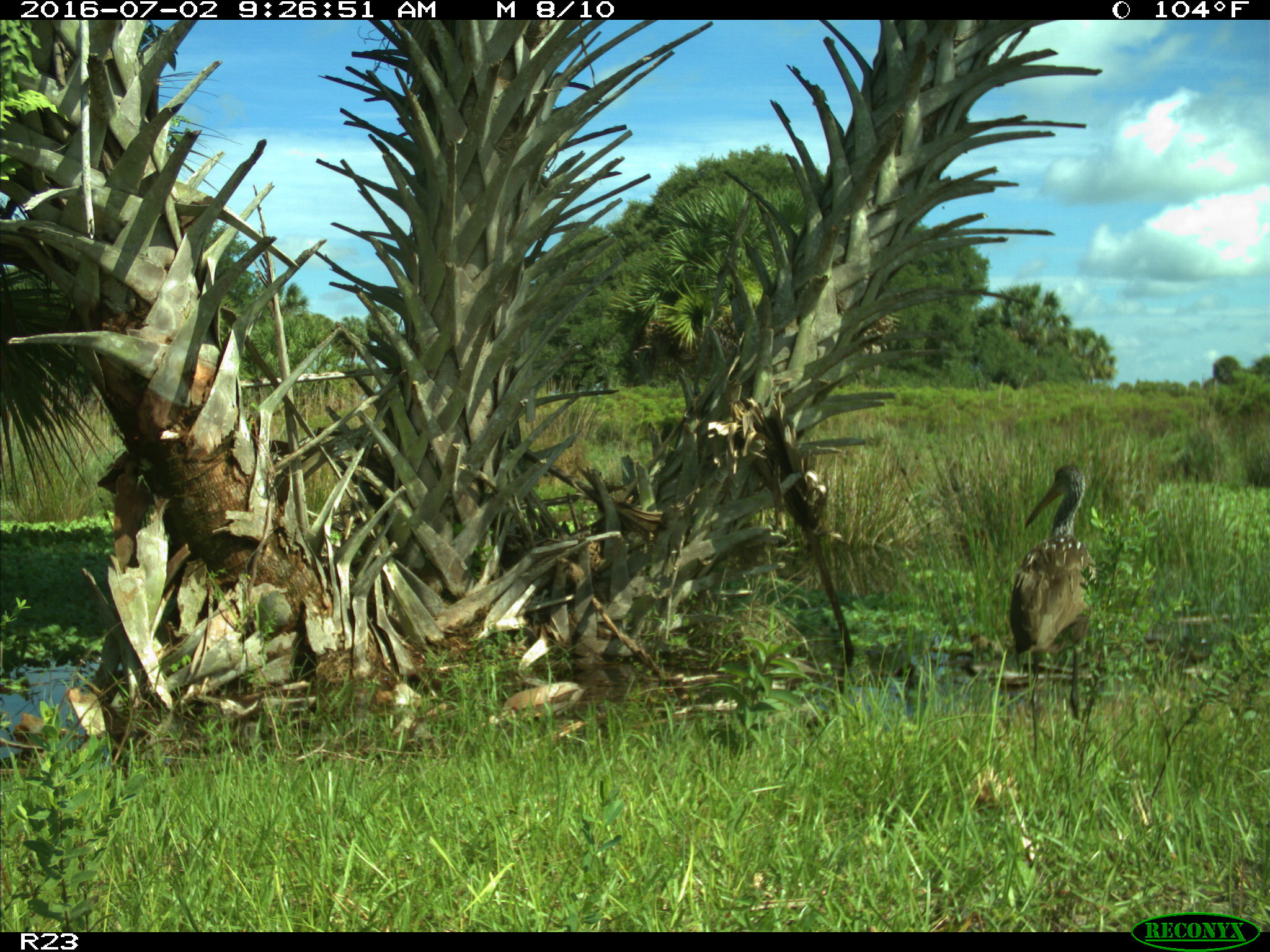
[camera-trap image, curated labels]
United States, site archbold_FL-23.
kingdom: Animalia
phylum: Chordata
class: Aves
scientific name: Aves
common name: birds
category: unidentified bird